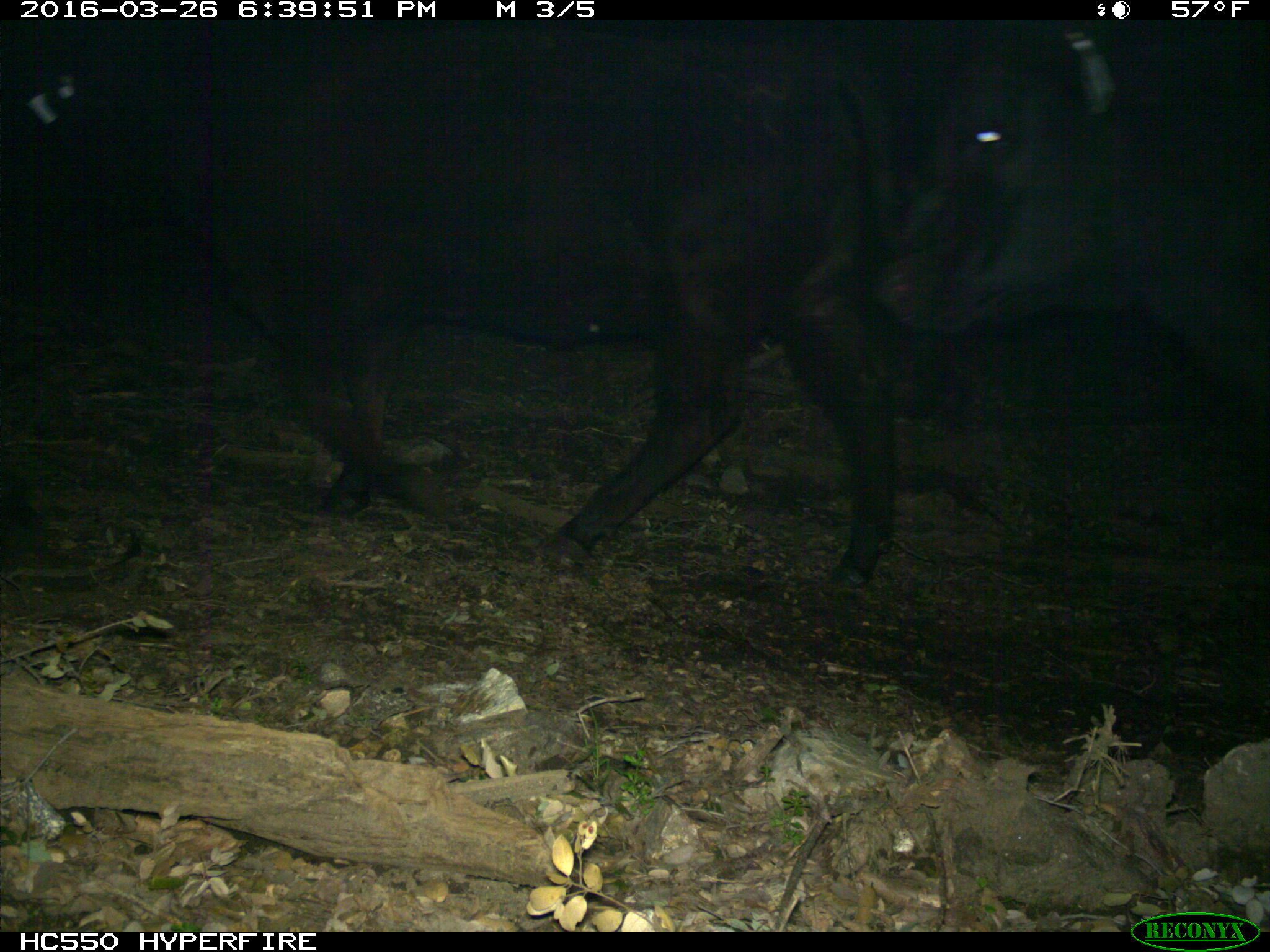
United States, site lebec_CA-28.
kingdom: Animalia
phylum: Chordata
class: Mammalia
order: Artiodactyla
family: Bovidae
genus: Bos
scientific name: Bos taurus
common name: domestic cow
Bos taurus (domestic cow).